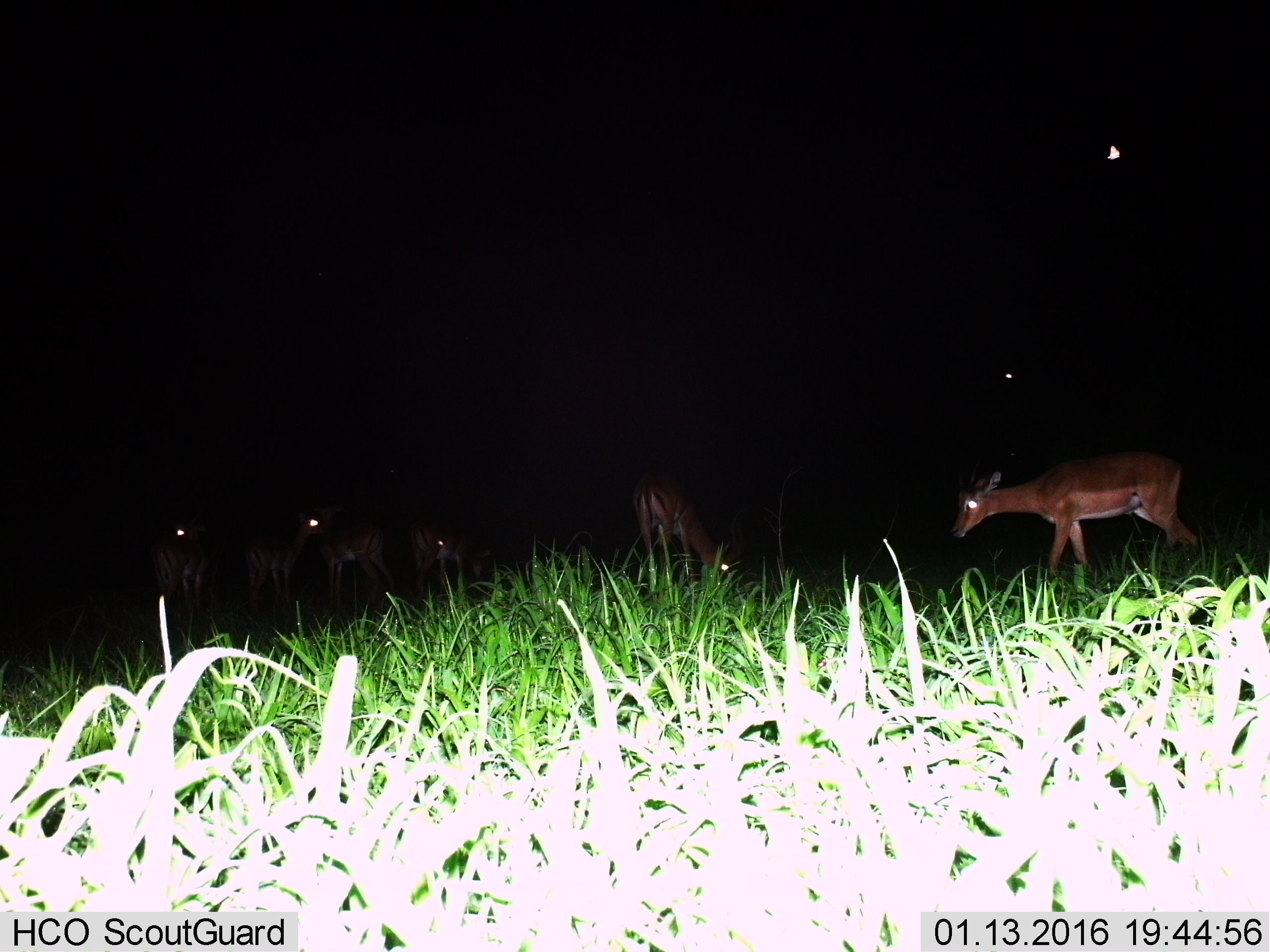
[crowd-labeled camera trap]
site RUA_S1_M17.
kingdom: Animalia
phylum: Chordata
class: Mammalia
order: Artiodactyla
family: Bovidae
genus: Aepyceros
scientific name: Aepyceros melampus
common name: impala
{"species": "impala (Aepyceros melampus)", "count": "6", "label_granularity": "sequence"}